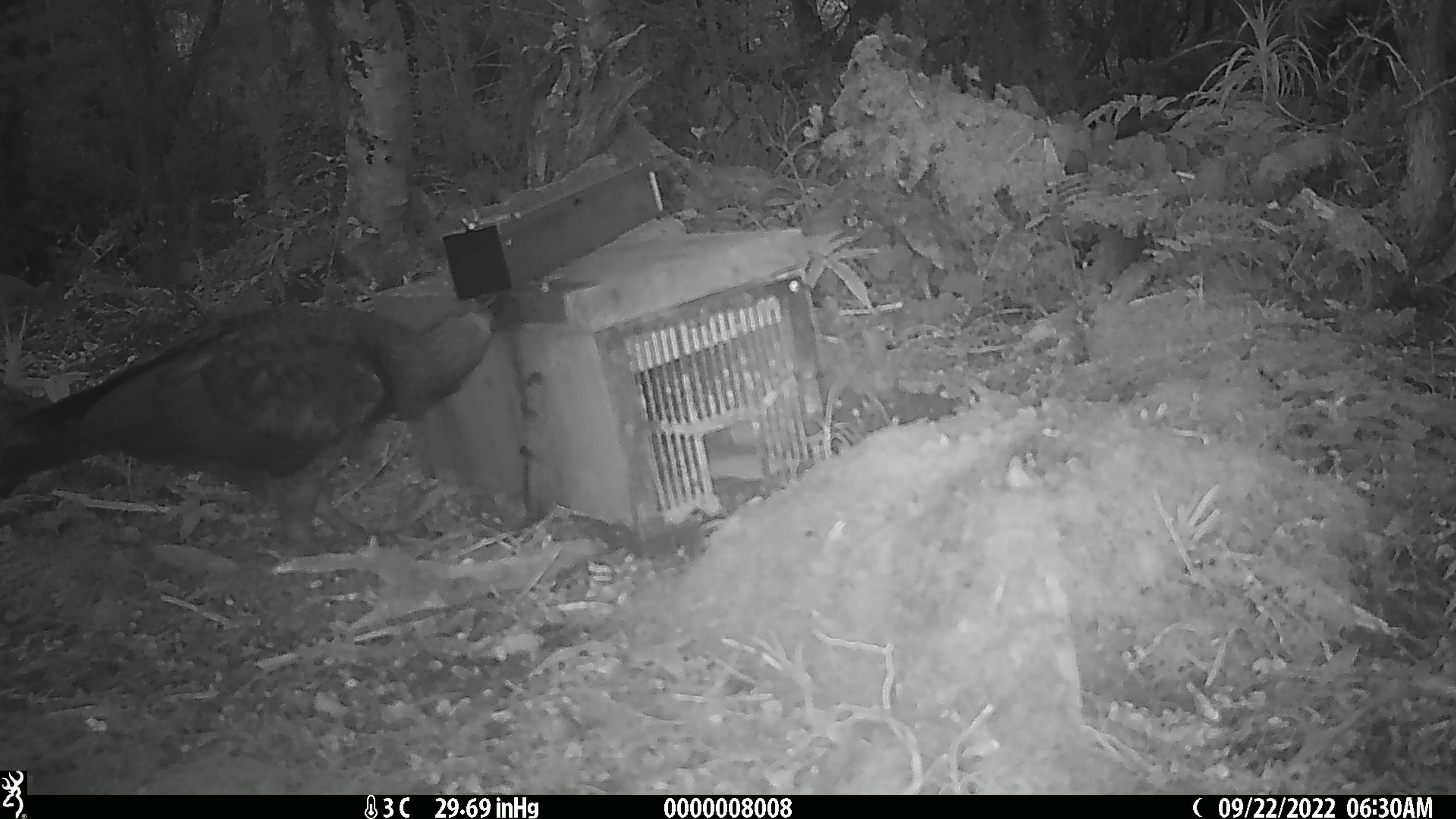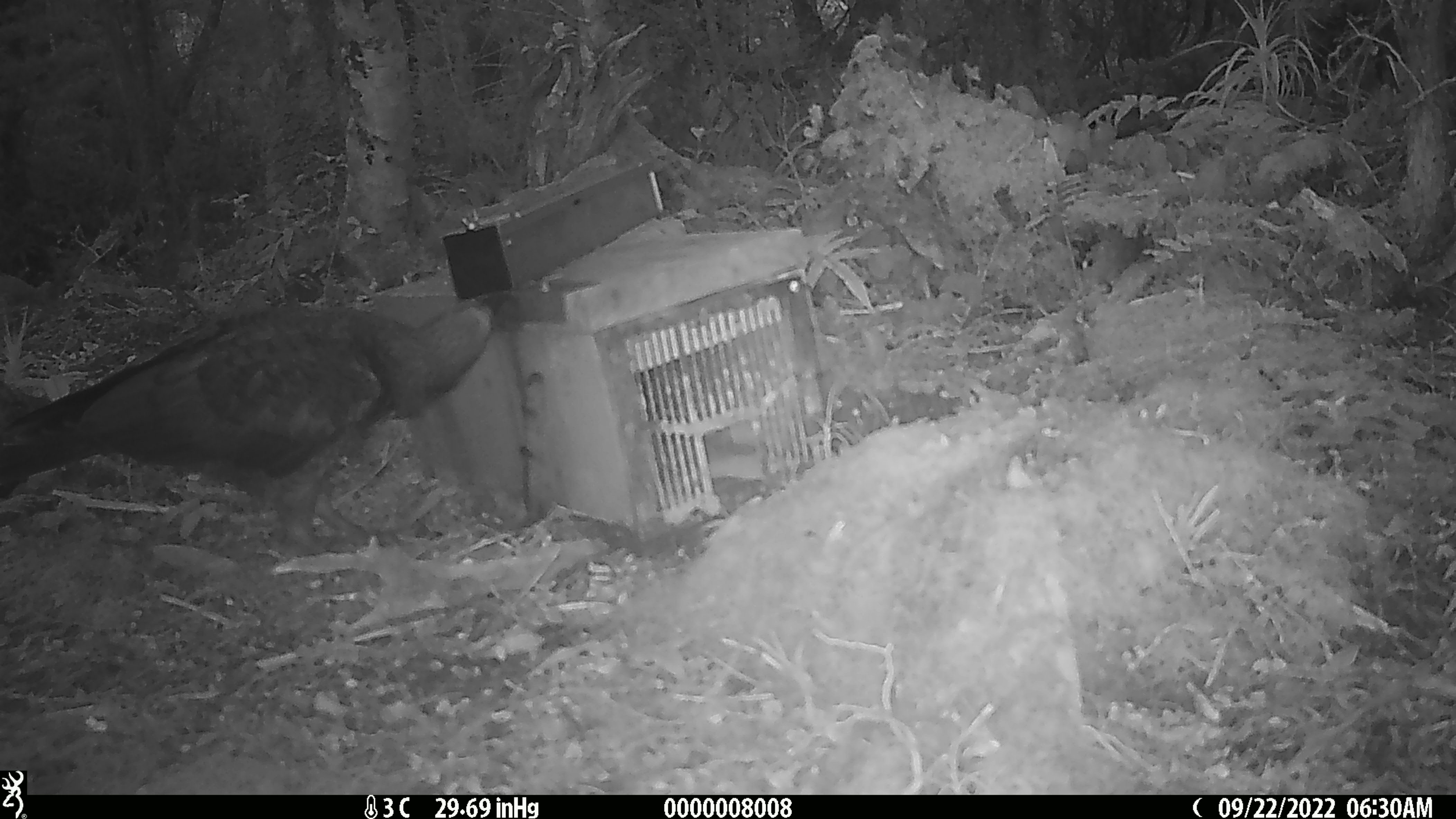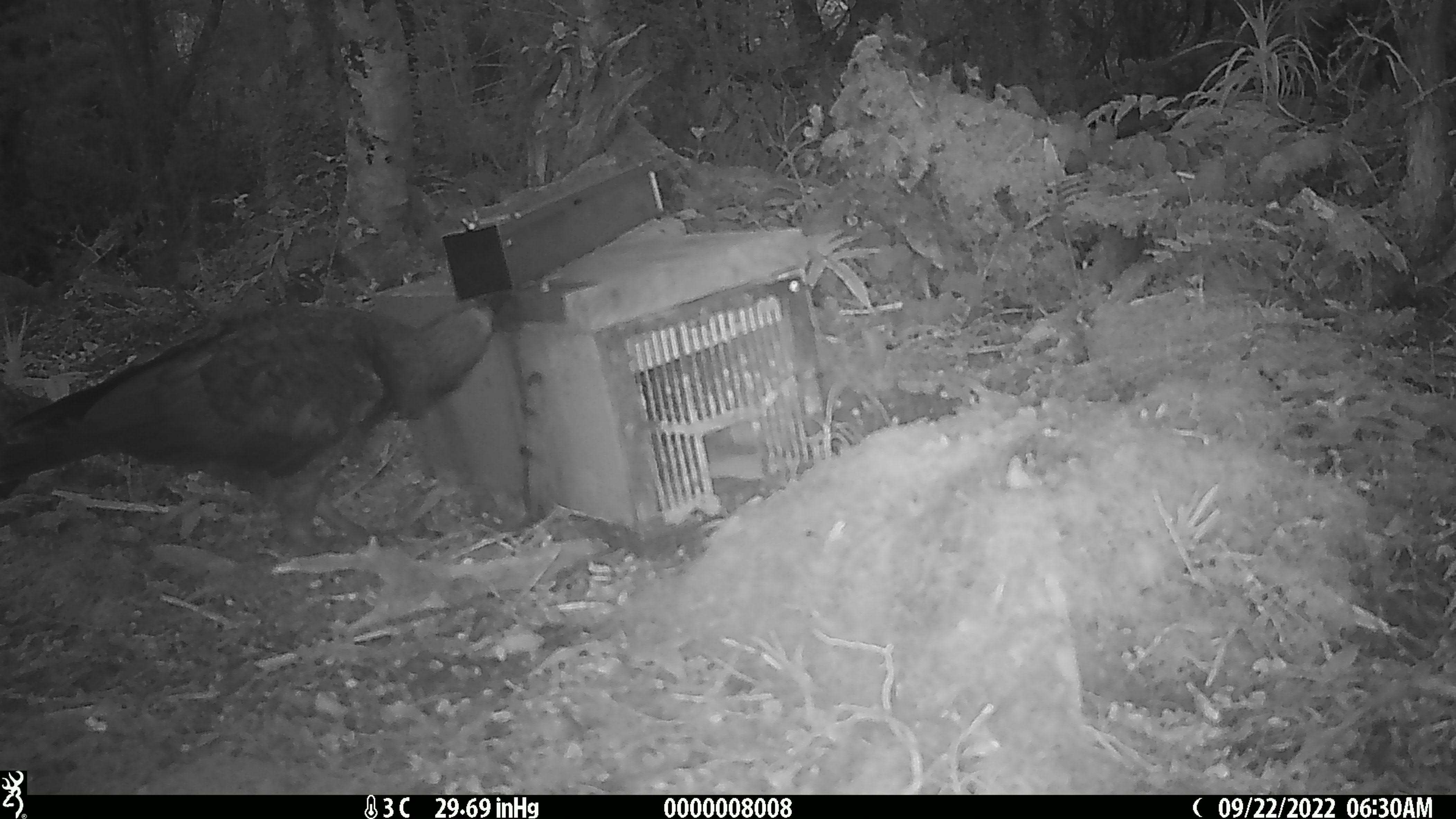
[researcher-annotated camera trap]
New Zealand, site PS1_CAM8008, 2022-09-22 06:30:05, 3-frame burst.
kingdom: Animalia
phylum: Chordata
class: Aves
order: Psittaciformes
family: Strigopidae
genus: Nestor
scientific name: Nestor notabilis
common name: kea